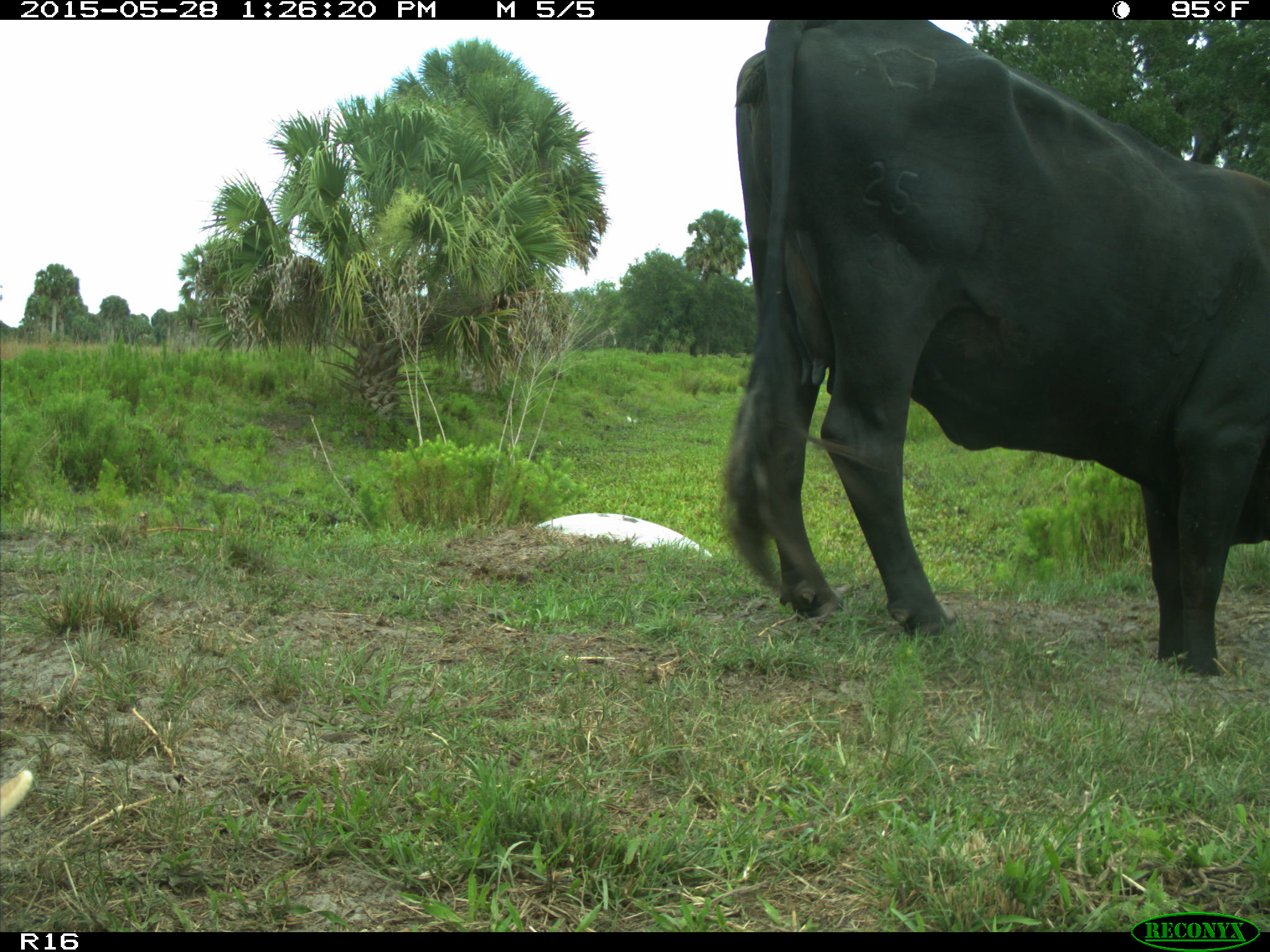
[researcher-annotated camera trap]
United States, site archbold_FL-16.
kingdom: Animalia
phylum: Chordata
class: Mammalia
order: Artiodactyla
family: Bovidae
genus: Bos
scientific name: Bos taurus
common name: domestic cow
Bos taurus (domestic cow).